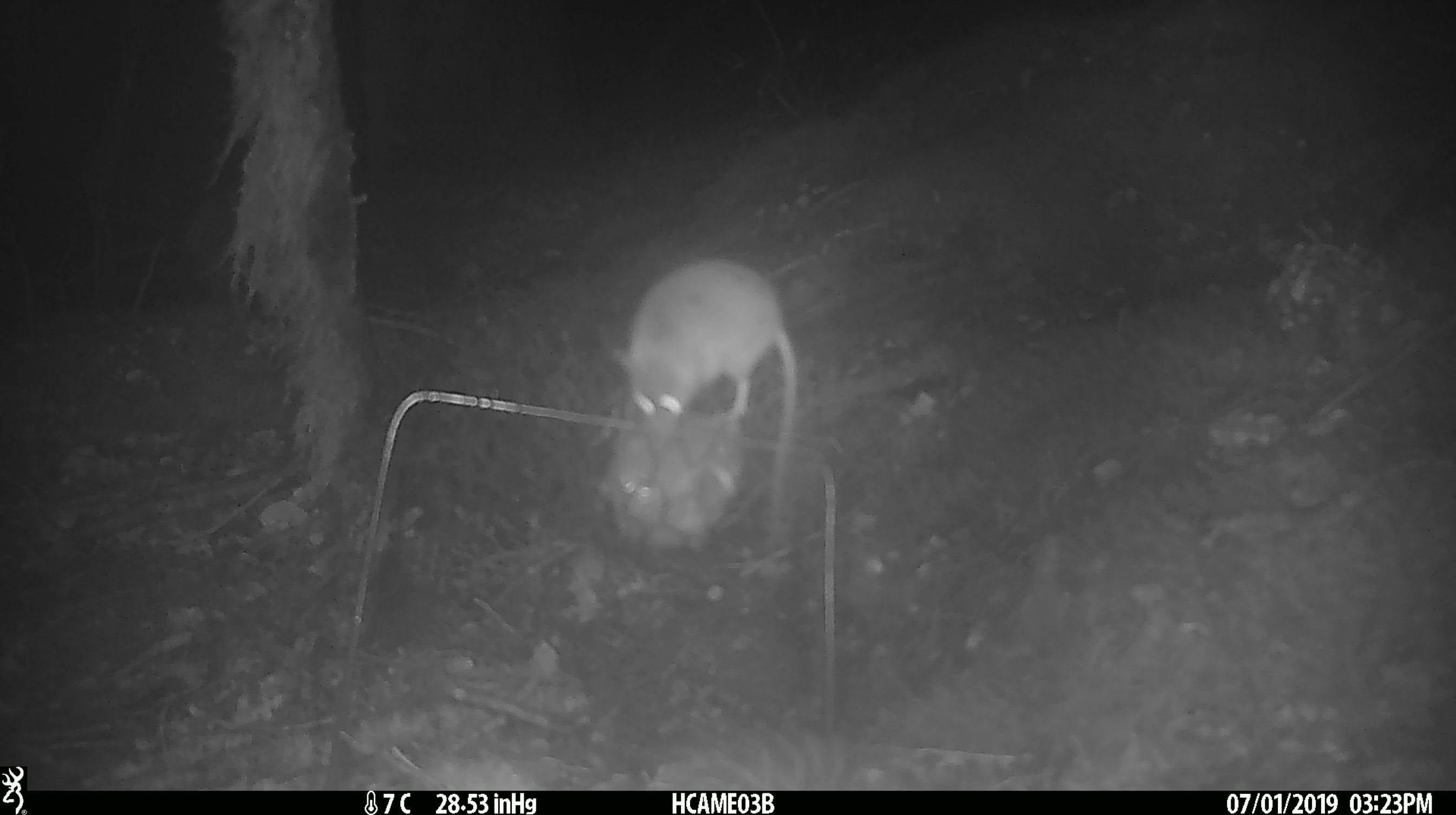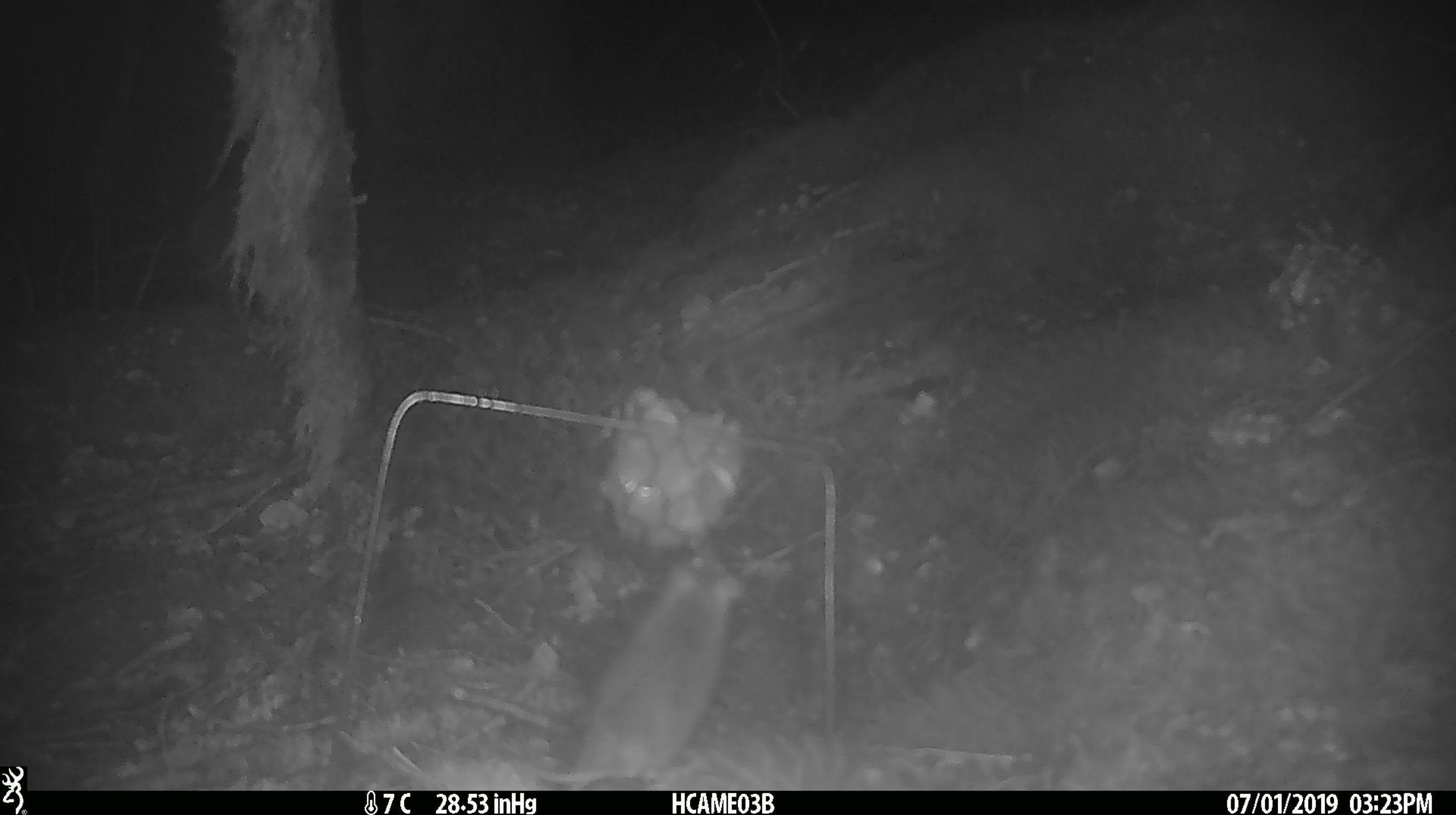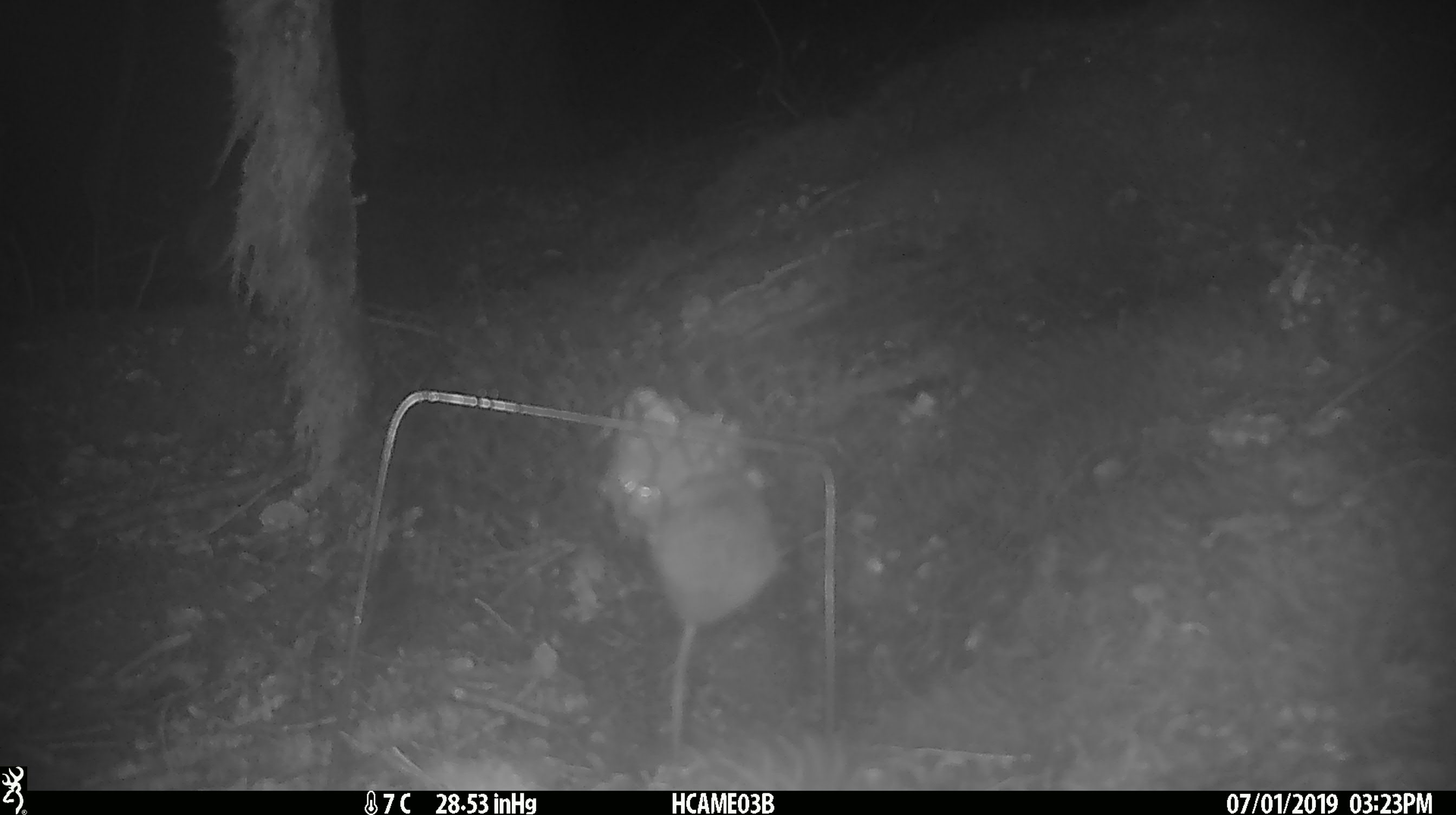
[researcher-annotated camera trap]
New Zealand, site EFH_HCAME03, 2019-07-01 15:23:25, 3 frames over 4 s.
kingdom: Animalia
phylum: Chordata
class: Mammalia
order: Rodentia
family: Muridae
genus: Mus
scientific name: Mus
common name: mouse